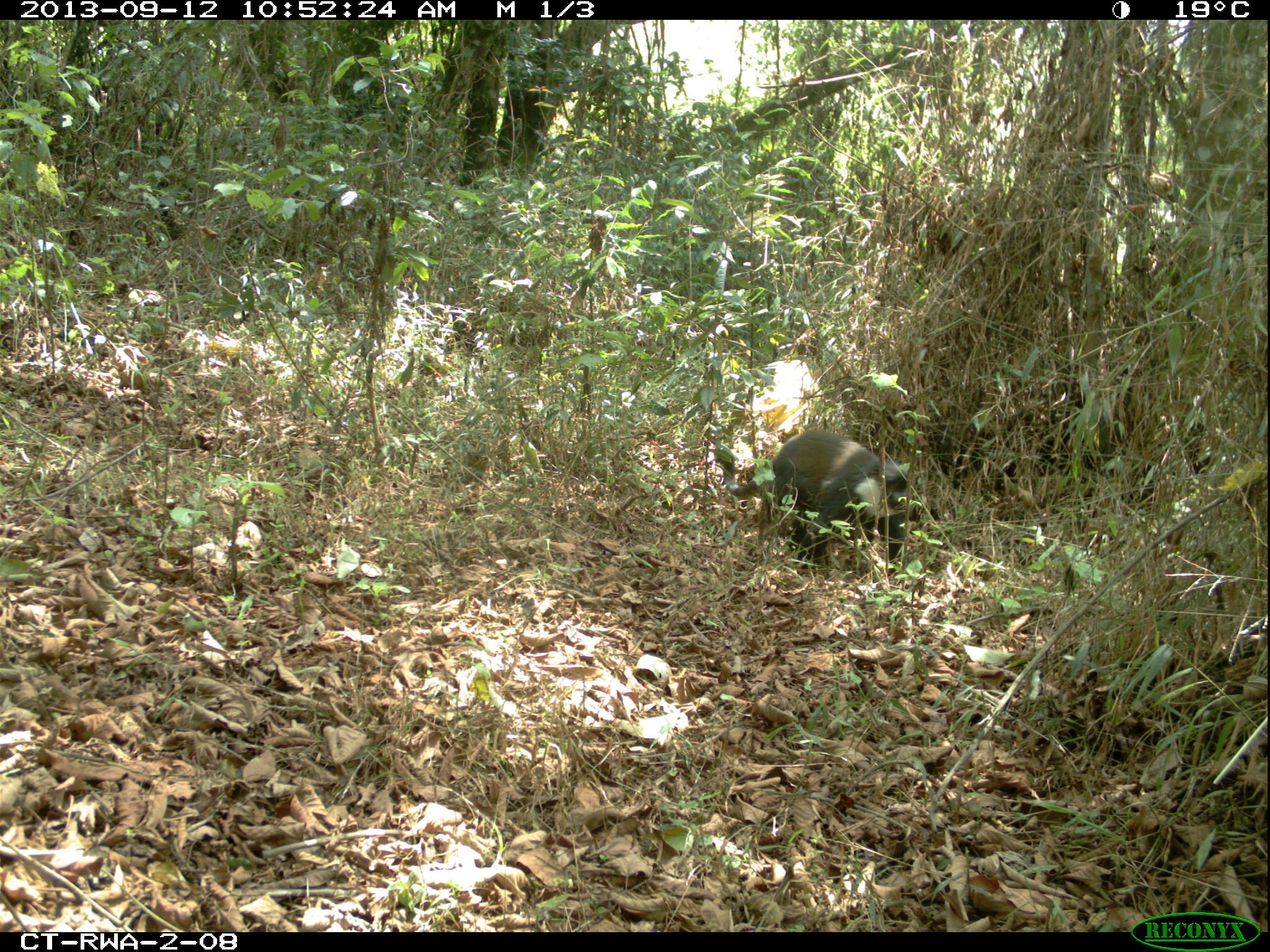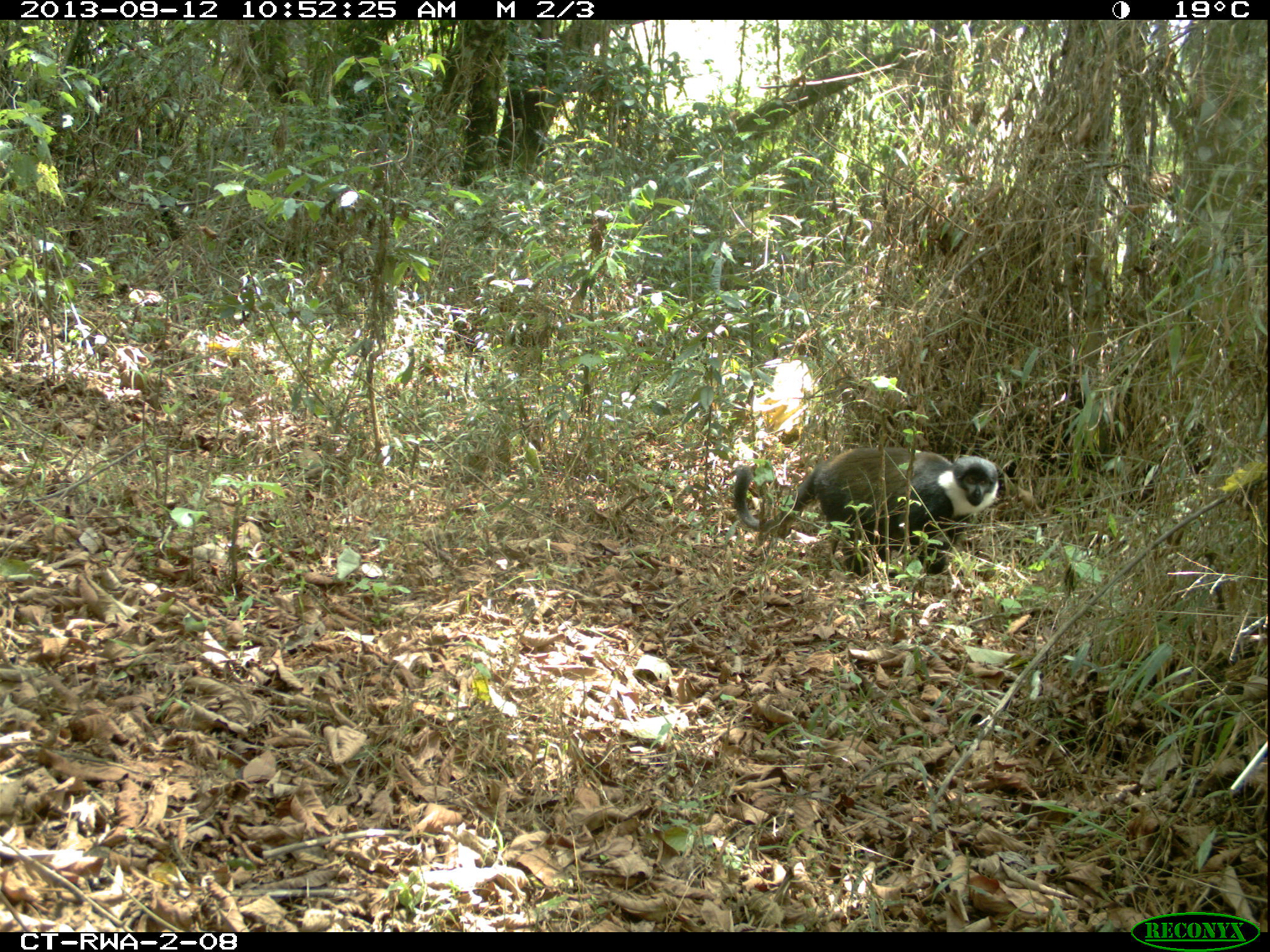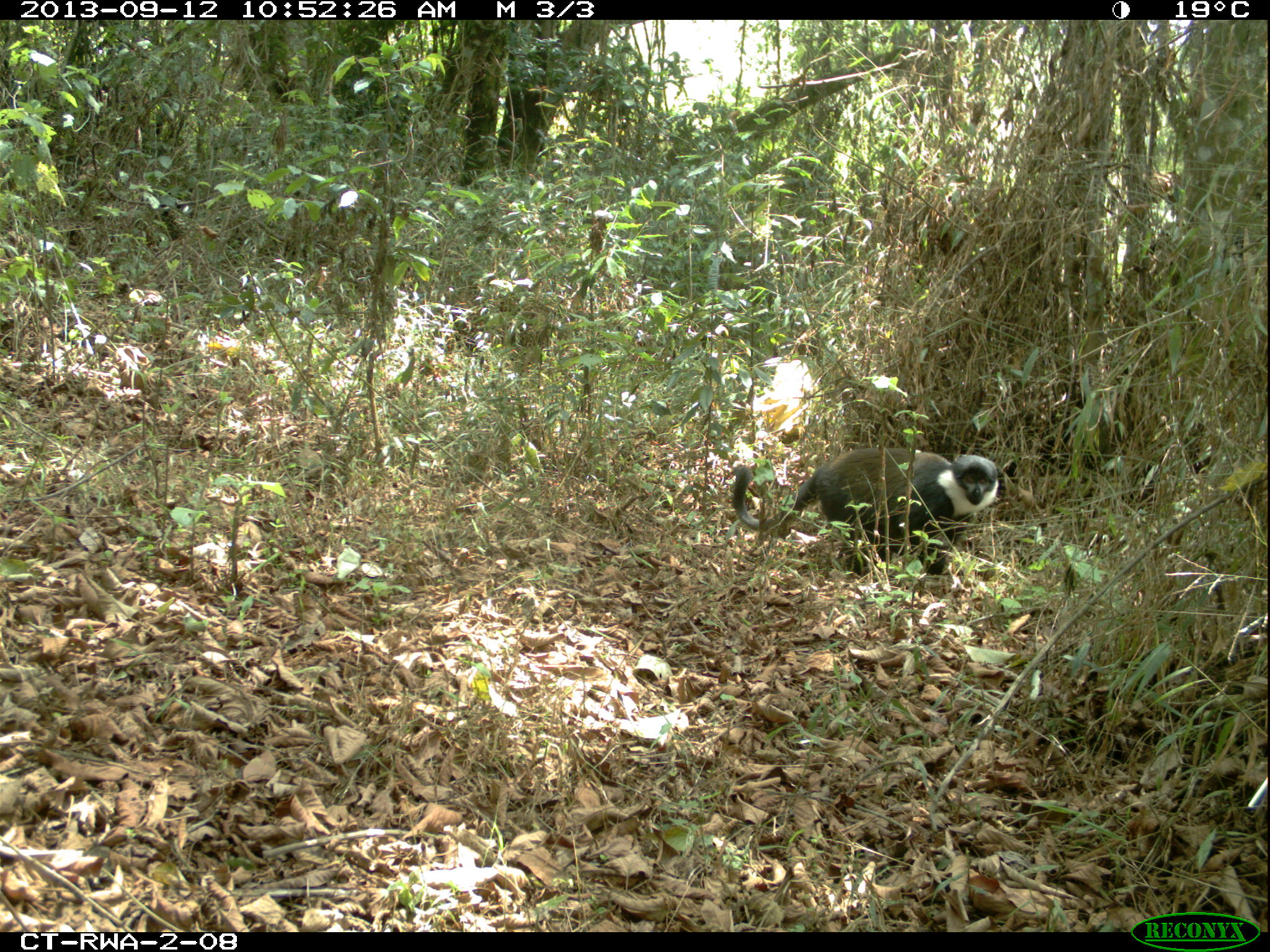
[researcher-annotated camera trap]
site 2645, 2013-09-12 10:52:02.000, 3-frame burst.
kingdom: Animalia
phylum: Chordata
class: Mammalia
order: Primates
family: Cercopithecidae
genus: Allochrocebus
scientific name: Allochrocebus lhoesti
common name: l'hoest's monkey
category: cercopithecus lhoesti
Cercopithecus lhoesti (l'hoest's monkey) (Allochrocebus lhoesti), count 2.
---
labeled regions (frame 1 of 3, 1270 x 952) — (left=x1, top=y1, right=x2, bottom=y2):
cercopithecus lhoesti: (left=710, top=429, right=911, bottom=574)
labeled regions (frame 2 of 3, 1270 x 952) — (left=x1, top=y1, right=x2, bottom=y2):
cercopithecus lhoesti: (left=733, top=446, right=998, bottom=575)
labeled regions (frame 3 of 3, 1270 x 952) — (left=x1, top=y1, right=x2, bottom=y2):
cercopithecus lhoesti: (left=732, top=448, right=998, bottom=579)